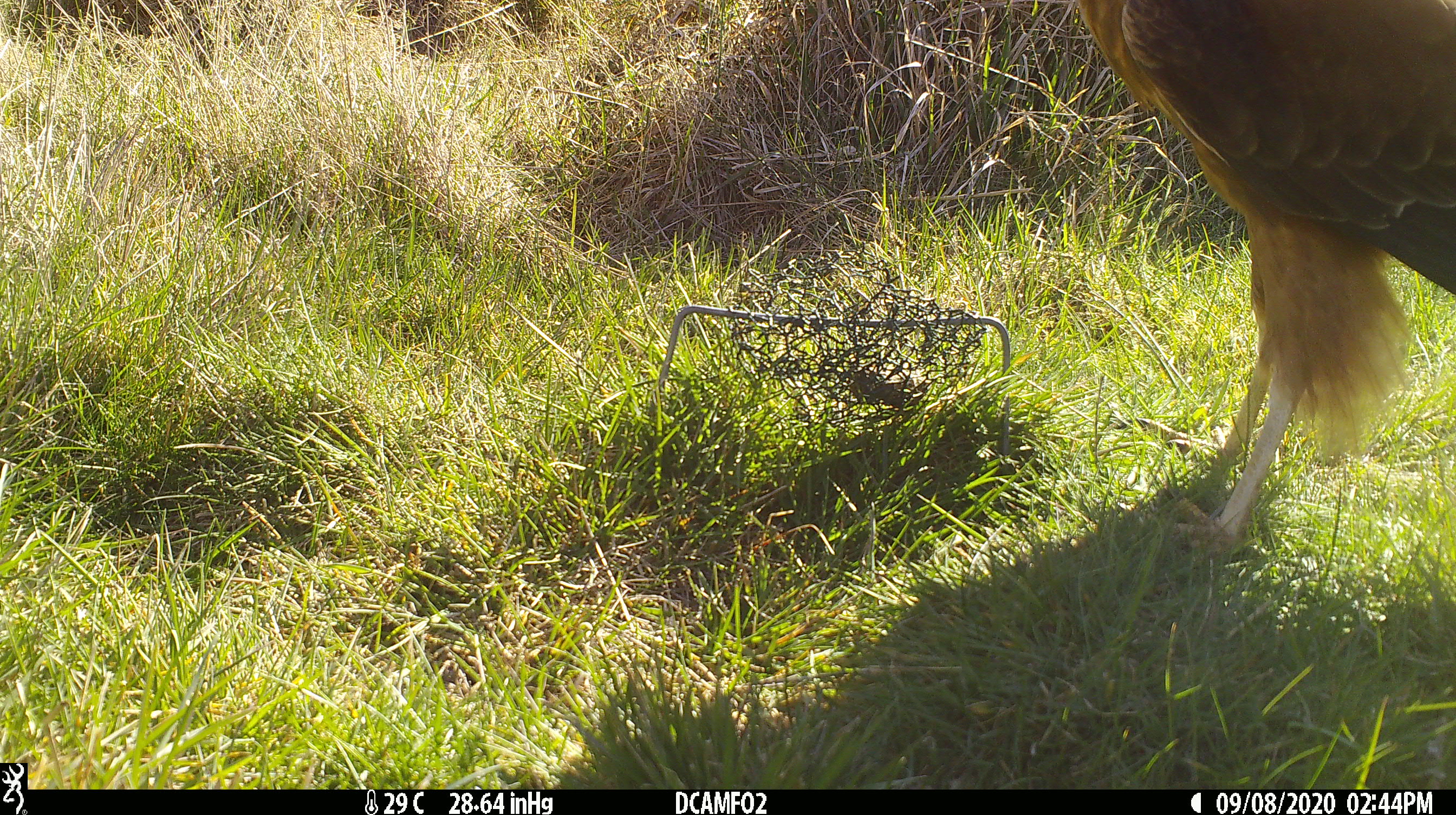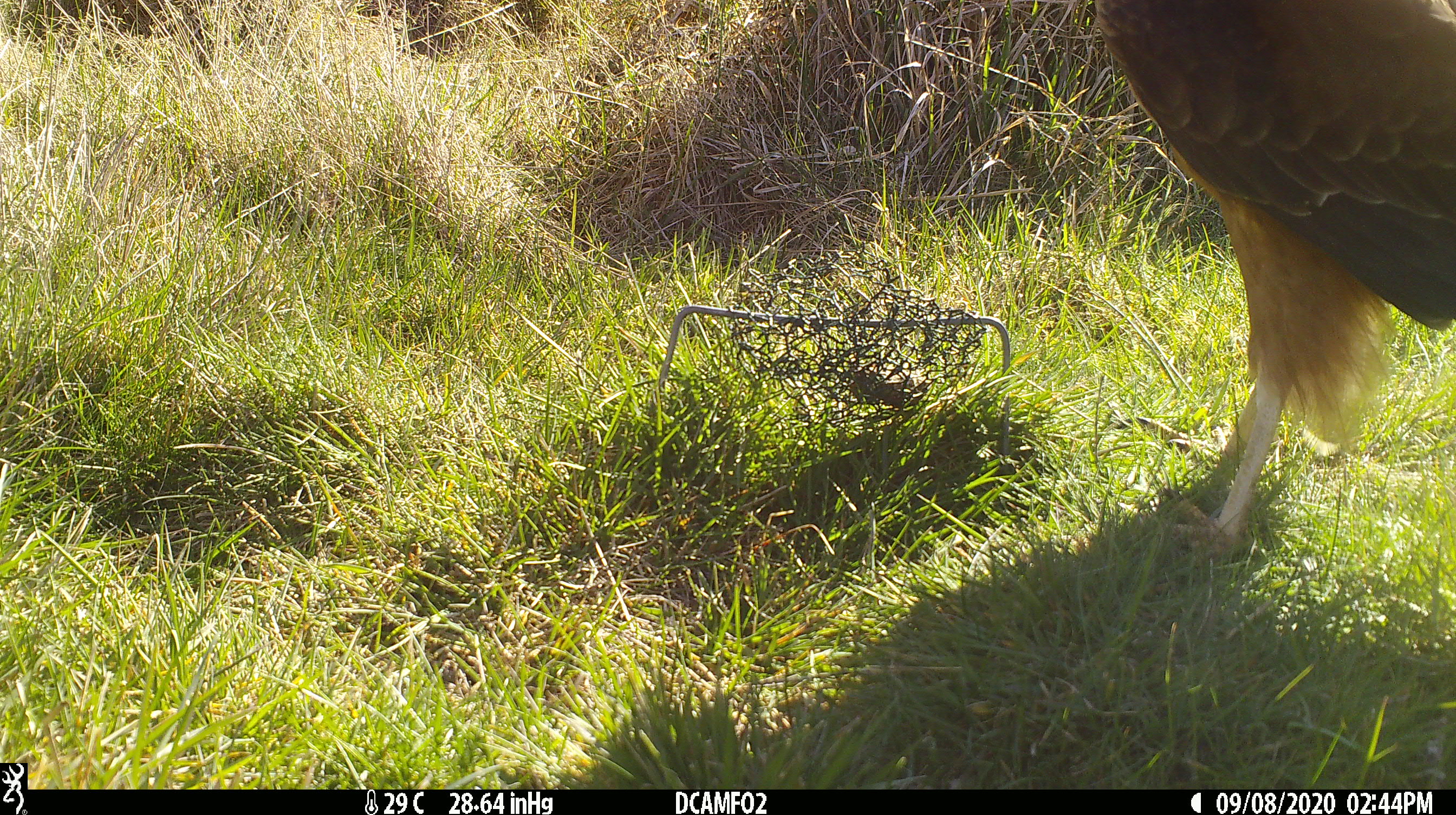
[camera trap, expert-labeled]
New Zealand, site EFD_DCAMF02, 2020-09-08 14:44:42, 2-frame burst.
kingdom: Animalia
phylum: Chordata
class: Aves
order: Accipitriformes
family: Accipitridae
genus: Circus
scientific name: Circus approximans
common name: swamp harrier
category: harrier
Harrier (swamp harrier) (Circus approximans).